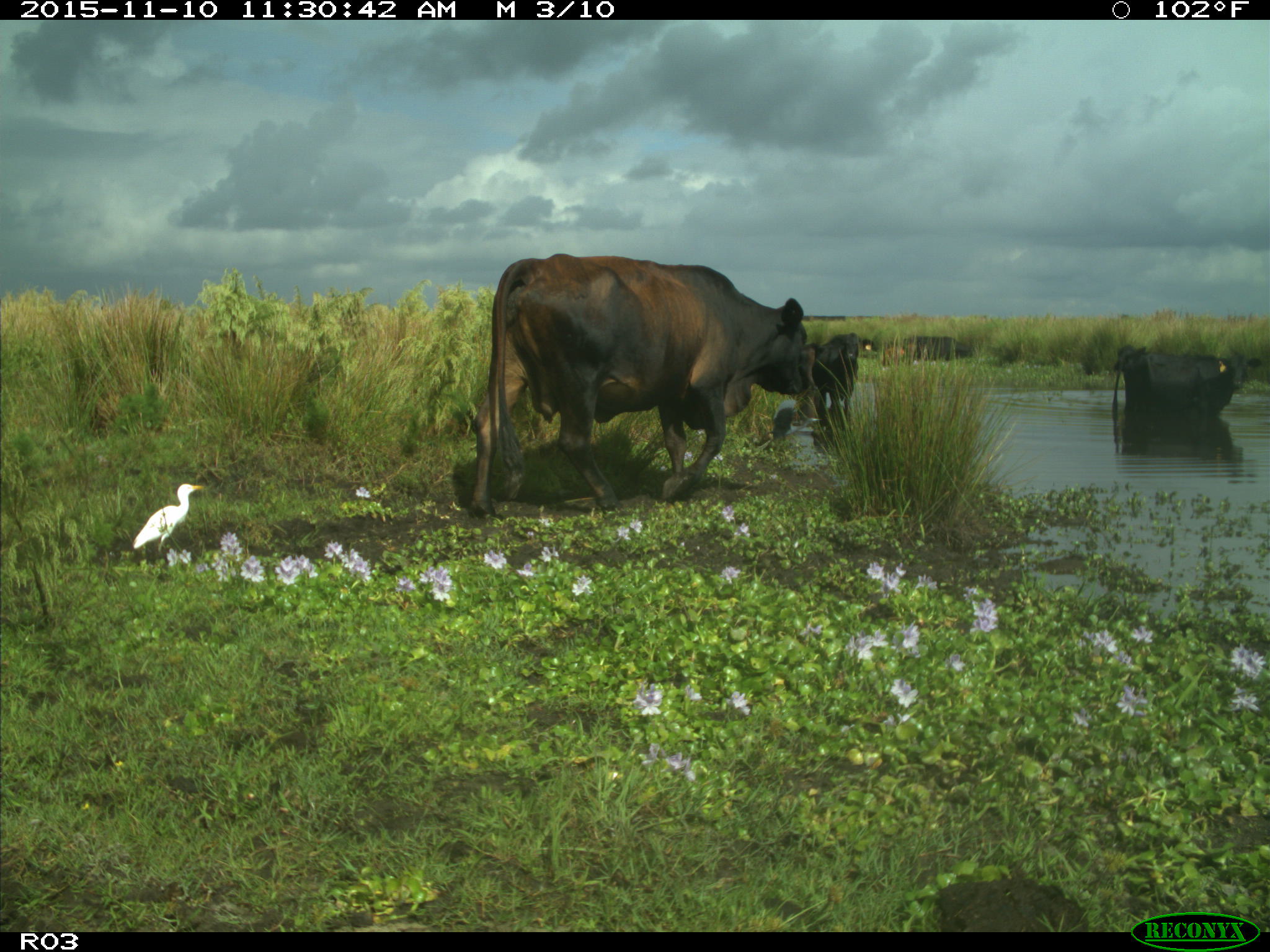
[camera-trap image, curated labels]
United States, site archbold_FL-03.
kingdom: Animalia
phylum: Chordata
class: Mammalia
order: Artiodactyla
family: Bovidae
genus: Bos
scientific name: Bos taurus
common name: domestic cow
Bos taurus (domestic cow).